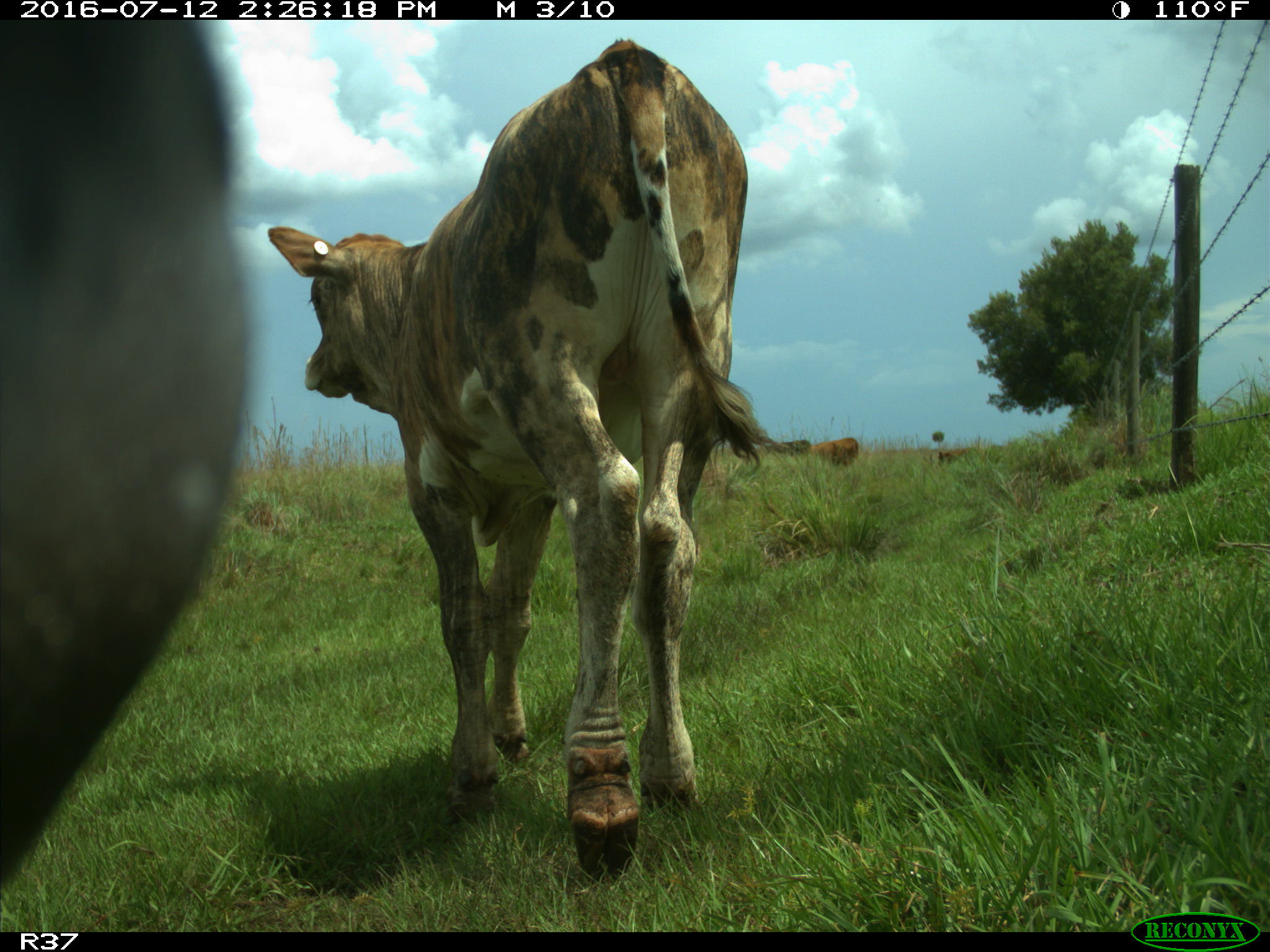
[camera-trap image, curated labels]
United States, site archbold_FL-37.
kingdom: Animalia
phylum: Chordata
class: Mammalia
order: Artiodactyla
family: Bovidae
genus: Bos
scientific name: Bos taurus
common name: domestic cow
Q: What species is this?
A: Bos taurus (domestic cow).